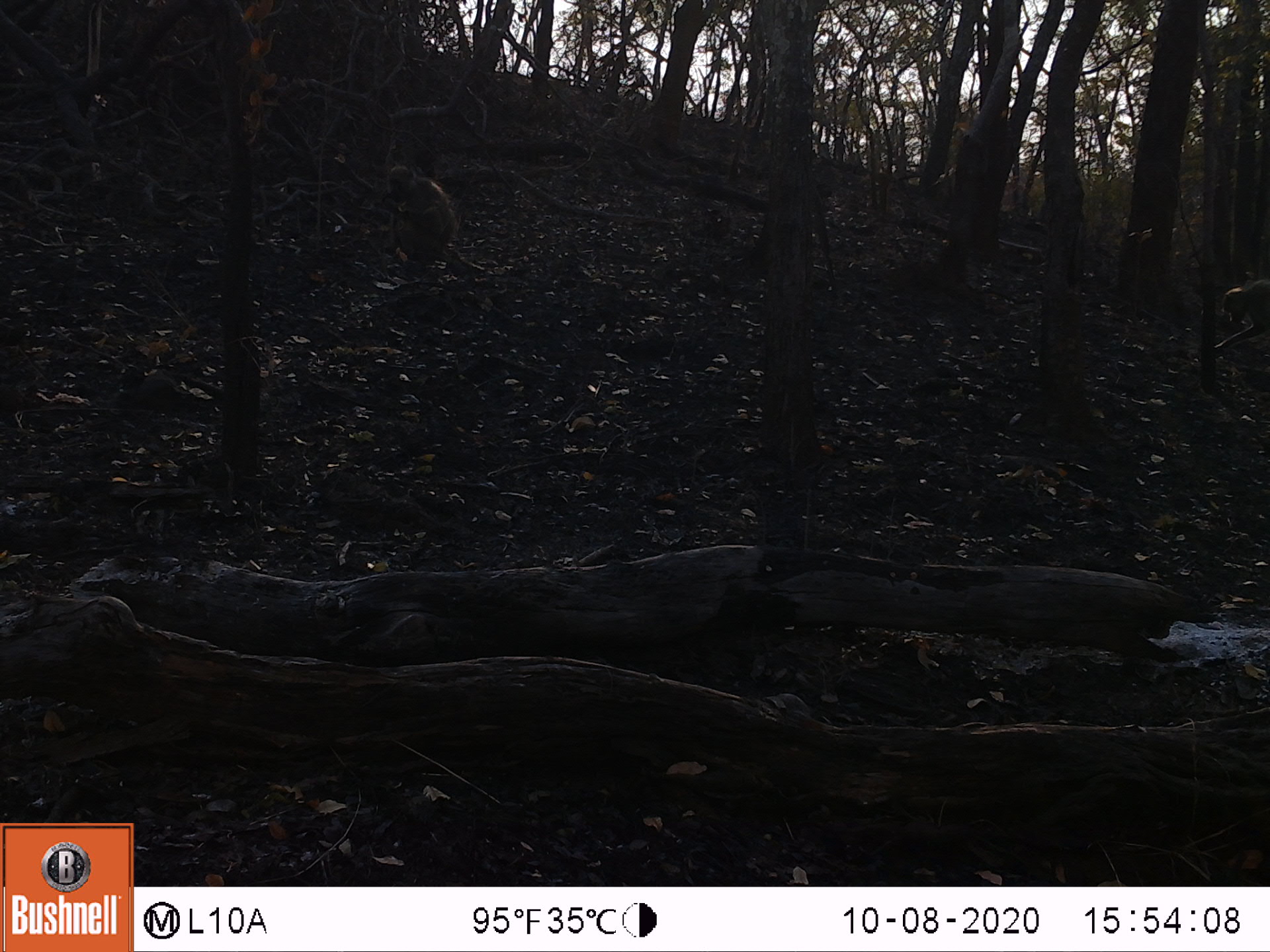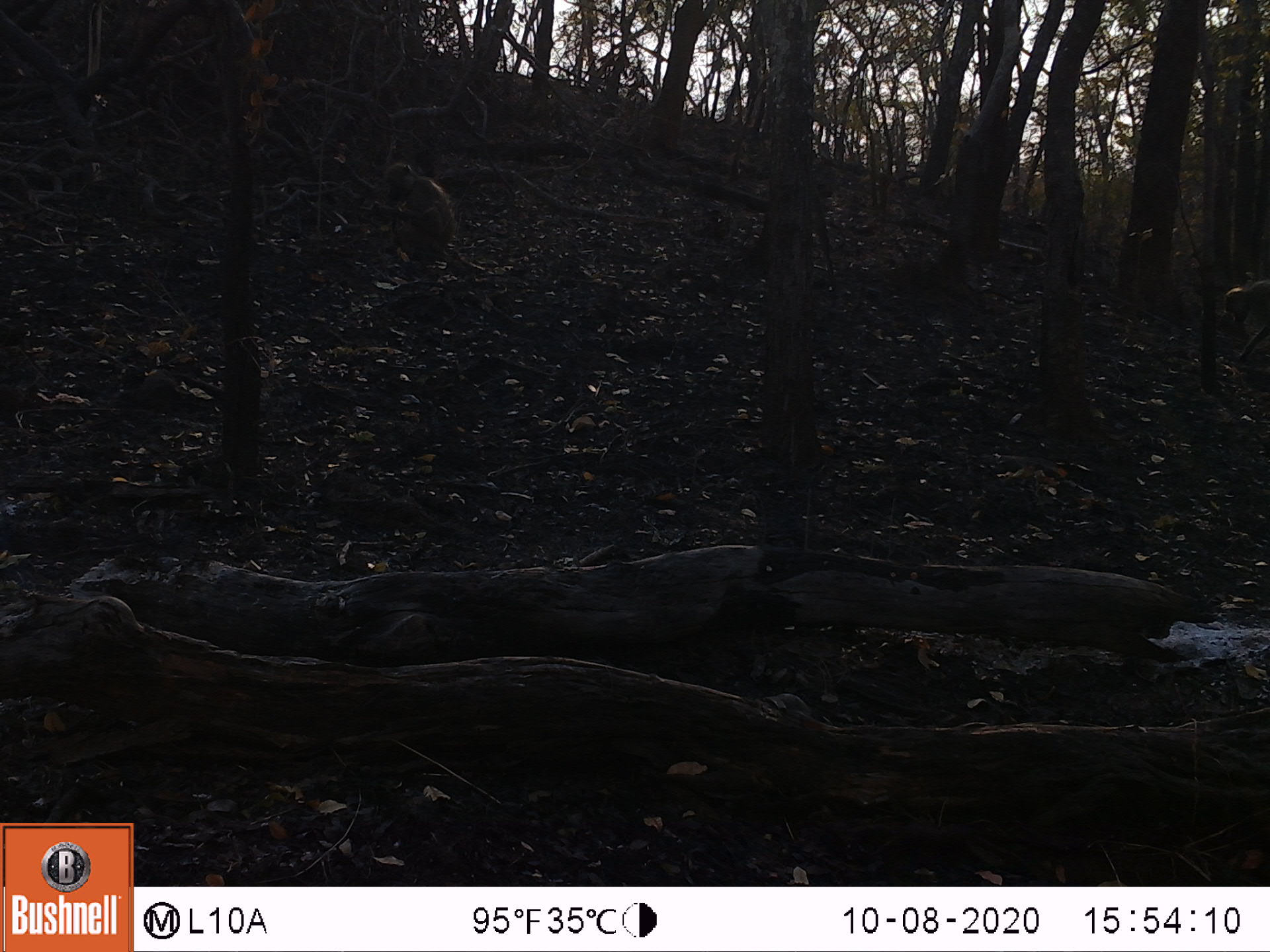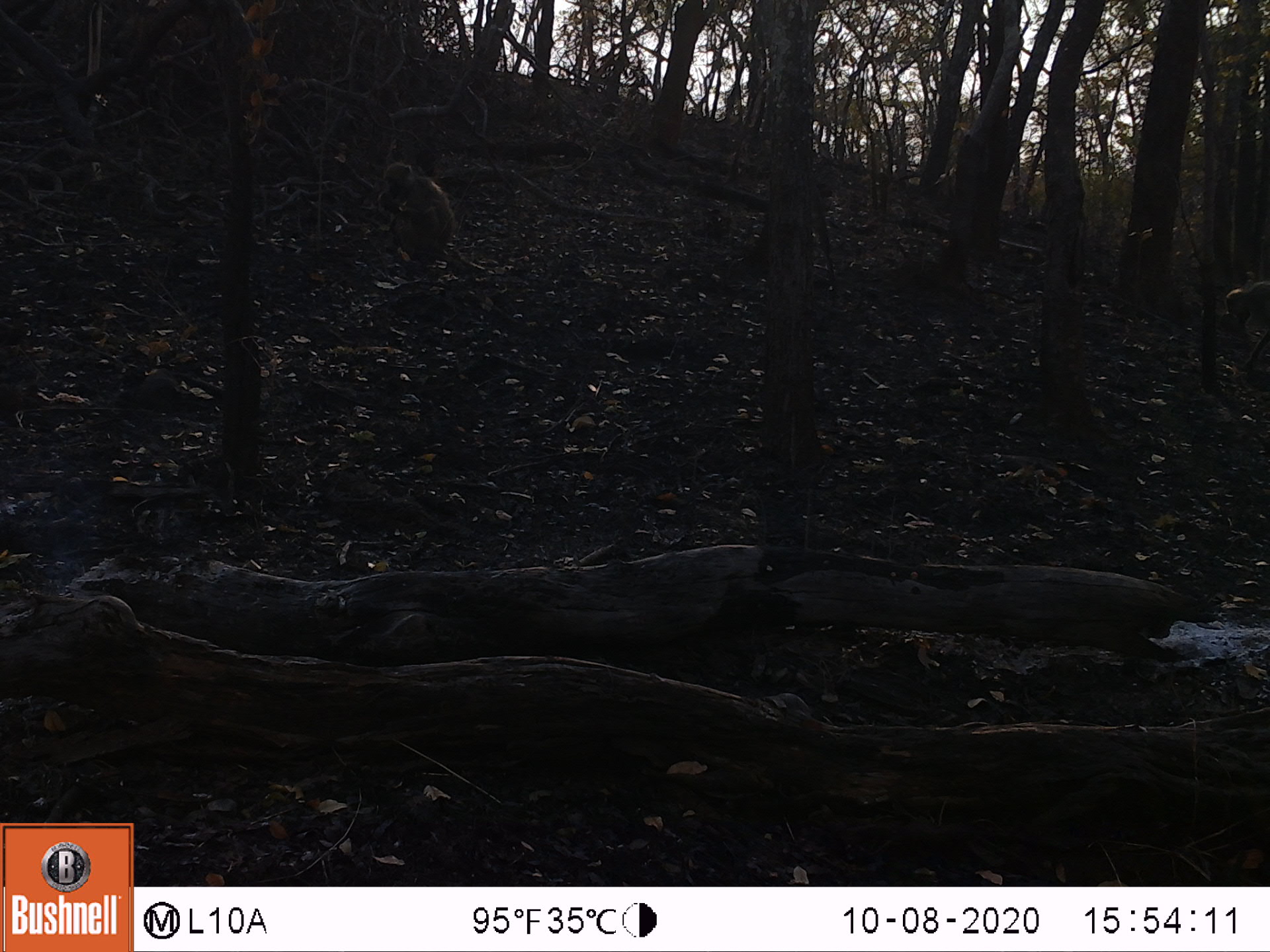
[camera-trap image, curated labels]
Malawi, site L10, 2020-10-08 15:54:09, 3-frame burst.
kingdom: Animalia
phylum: Chordata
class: Mammalia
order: Primates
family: Cercopithecidae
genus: Papio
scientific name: Papio cynocephalus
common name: yellow baboon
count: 2